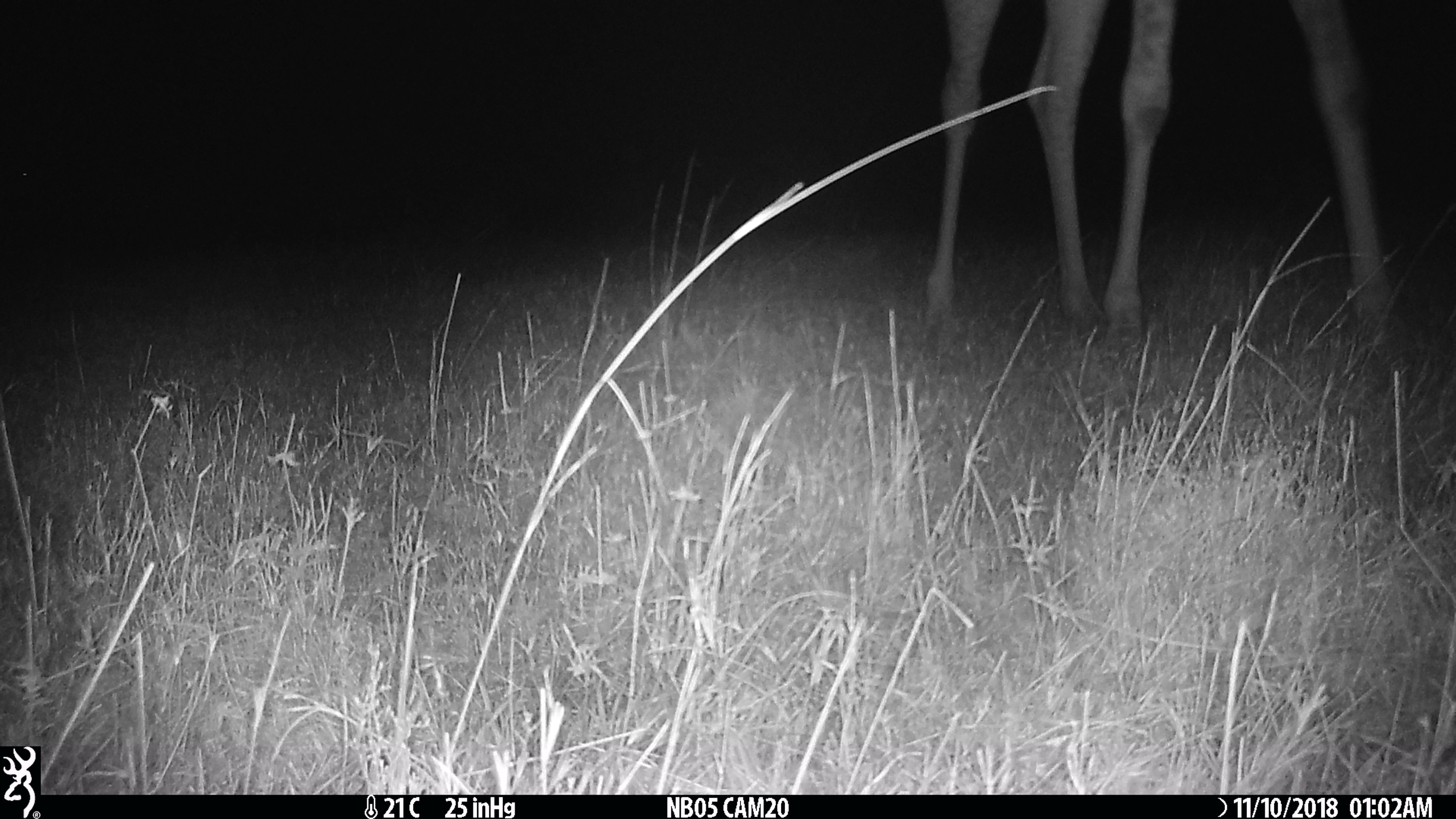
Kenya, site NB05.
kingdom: Animalia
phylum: Chordata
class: Mammalia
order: Artiodactyla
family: Giraffidae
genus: Giraffa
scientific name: Giraffa camelopardalis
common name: northern giraffe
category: giraffe